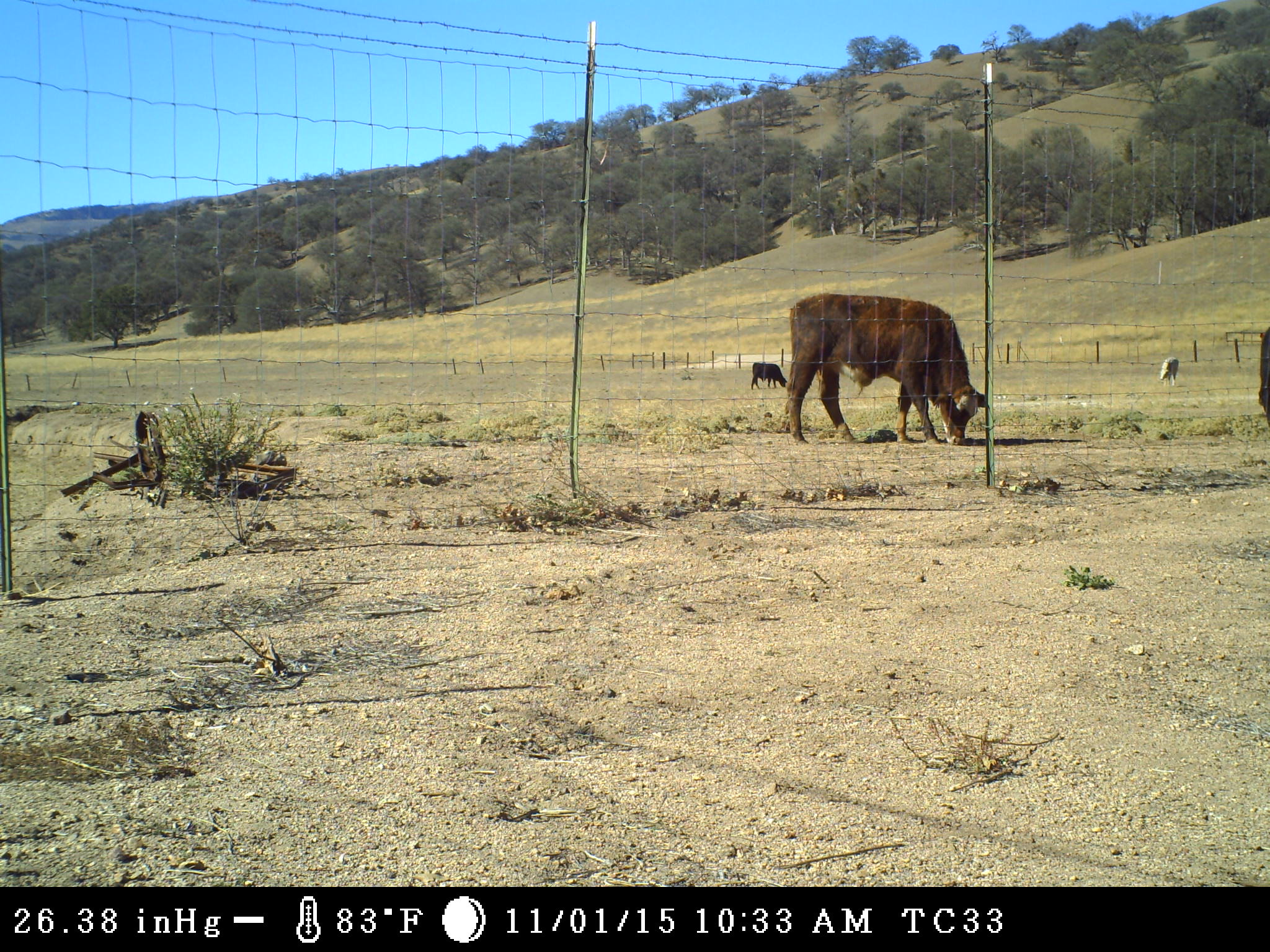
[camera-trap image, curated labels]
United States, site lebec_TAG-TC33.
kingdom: Animalia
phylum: Chordata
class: Mammalia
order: Artiodactyla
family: Bovidae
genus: Bos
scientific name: Bos taurus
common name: domestic cow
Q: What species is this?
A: Bos taurus (domestic cow).